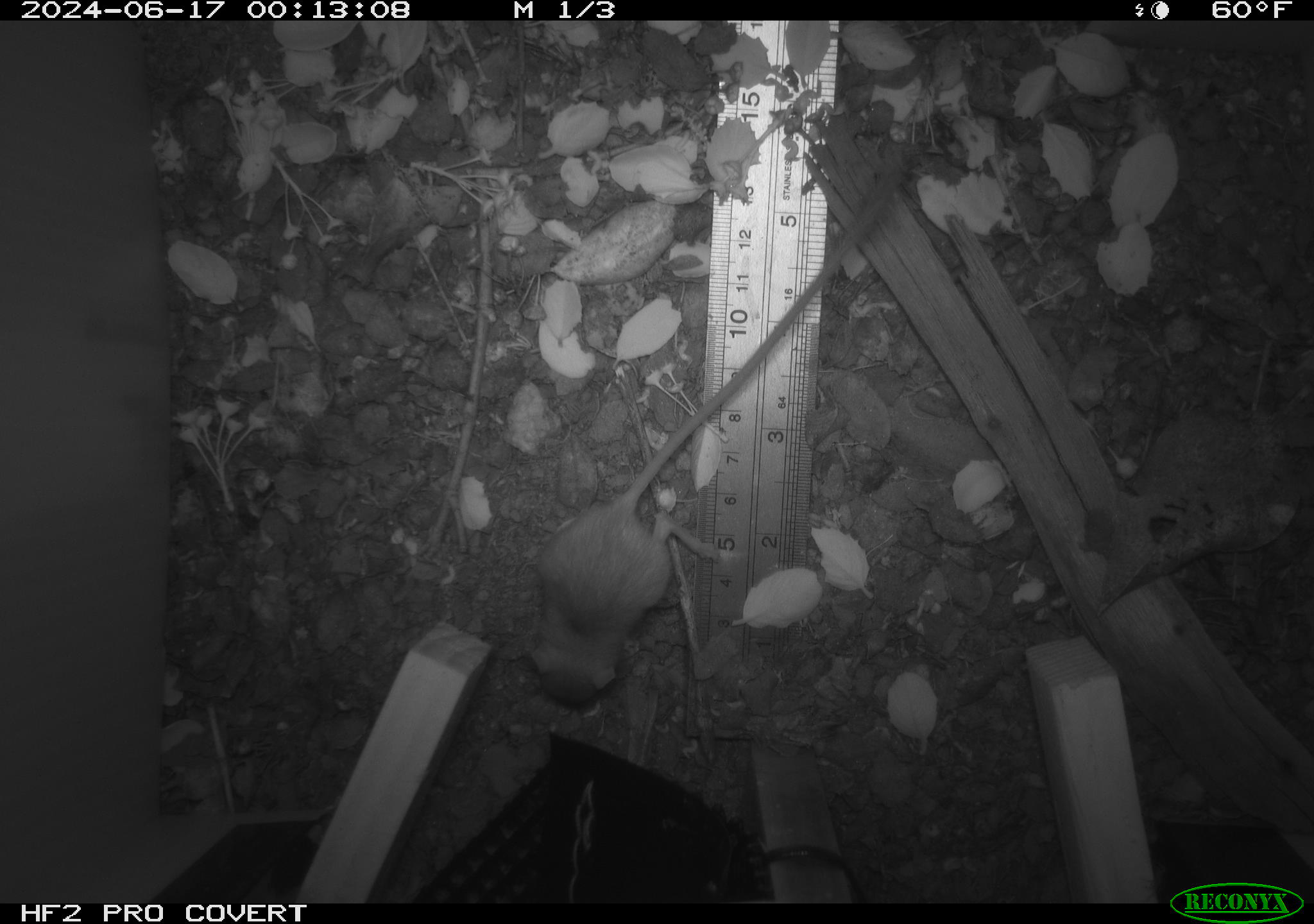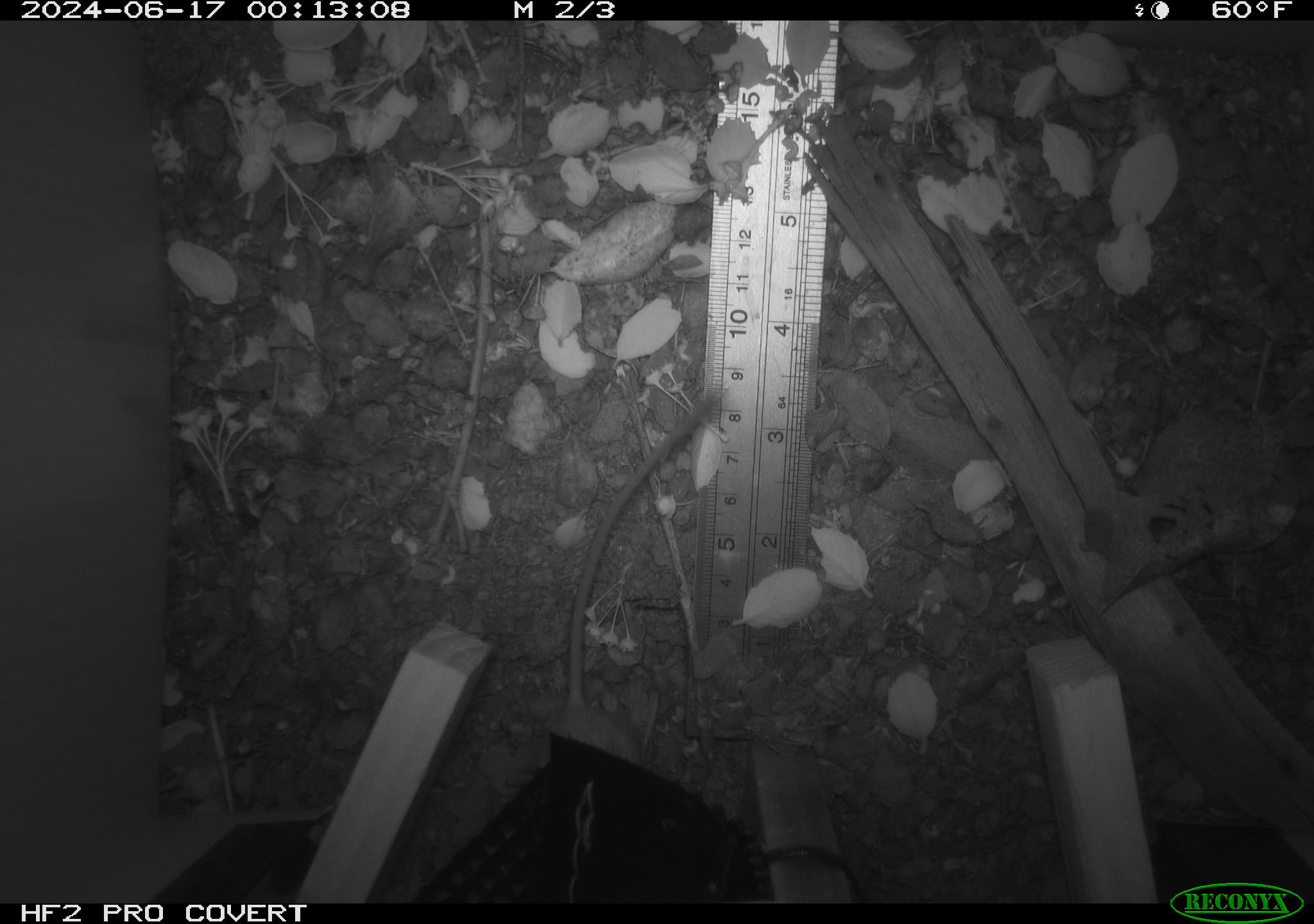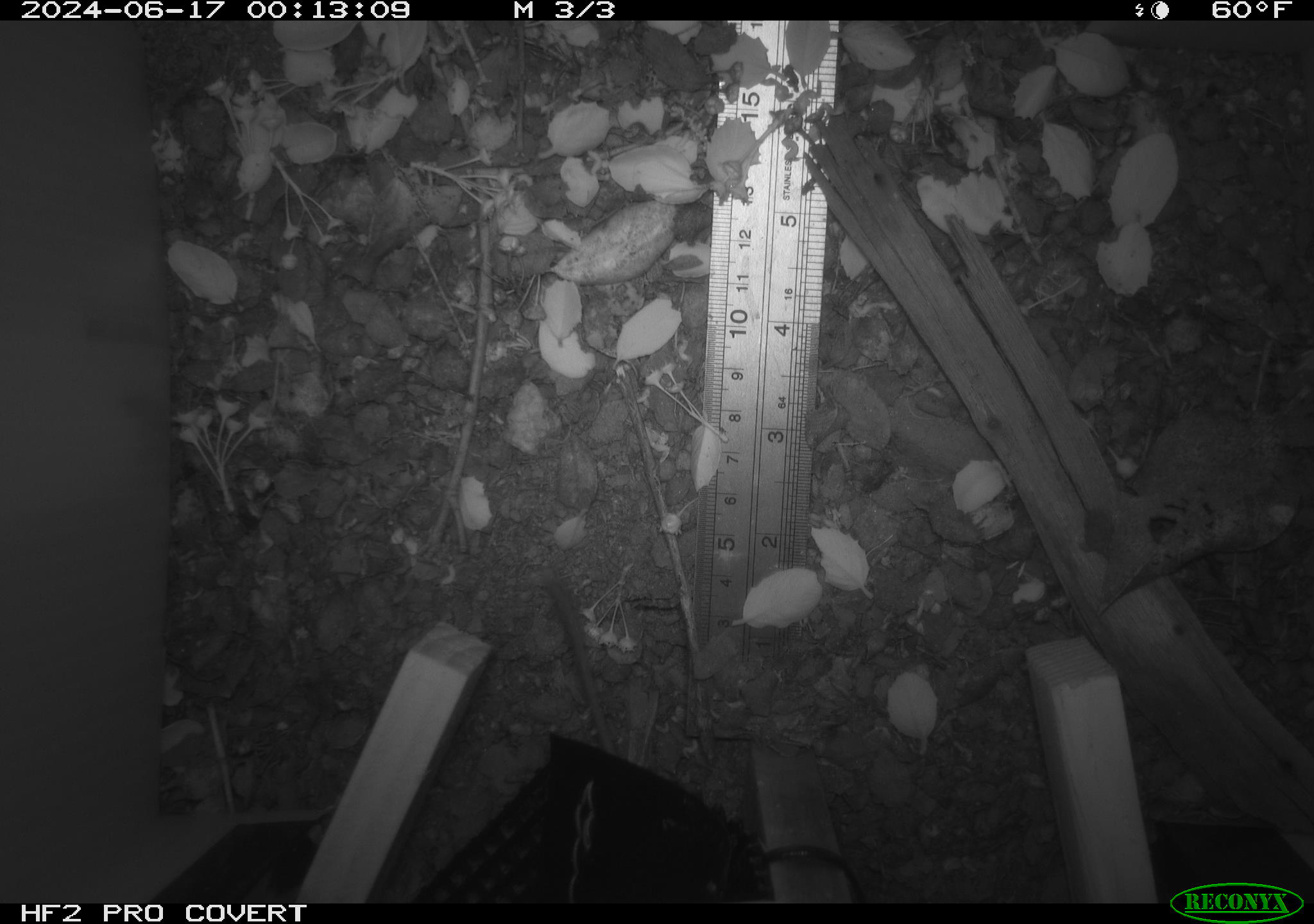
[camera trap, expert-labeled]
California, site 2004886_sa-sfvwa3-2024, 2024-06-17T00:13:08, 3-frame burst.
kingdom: Animalia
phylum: Chordata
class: Mammalia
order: Rodentia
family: Heteromyidae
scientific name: Heteromyidae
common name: kangaroo rats and pocket mice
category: heteromyidae family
Heteromyidae family (kangaroo rats and pocket mice) (Heteromyidae).